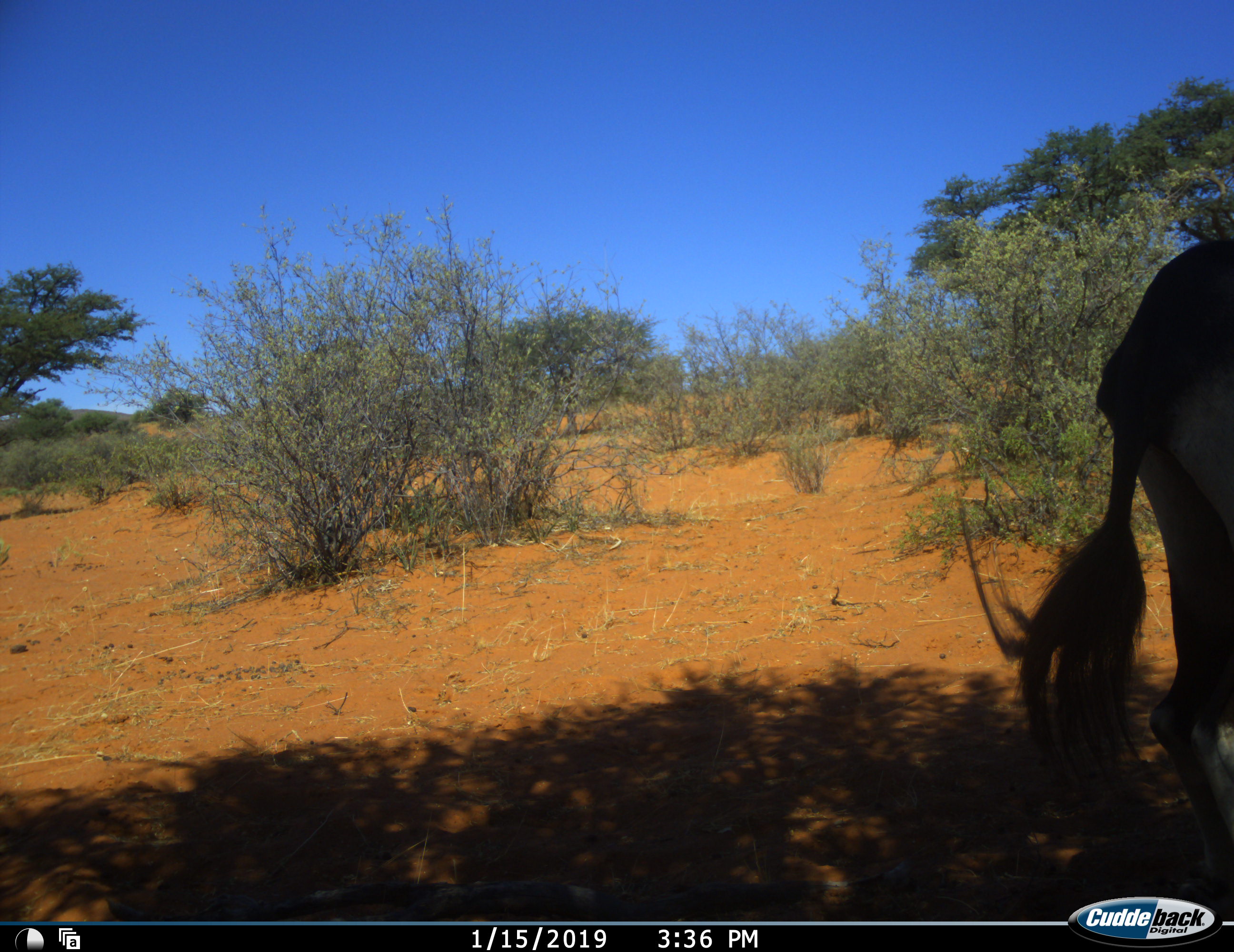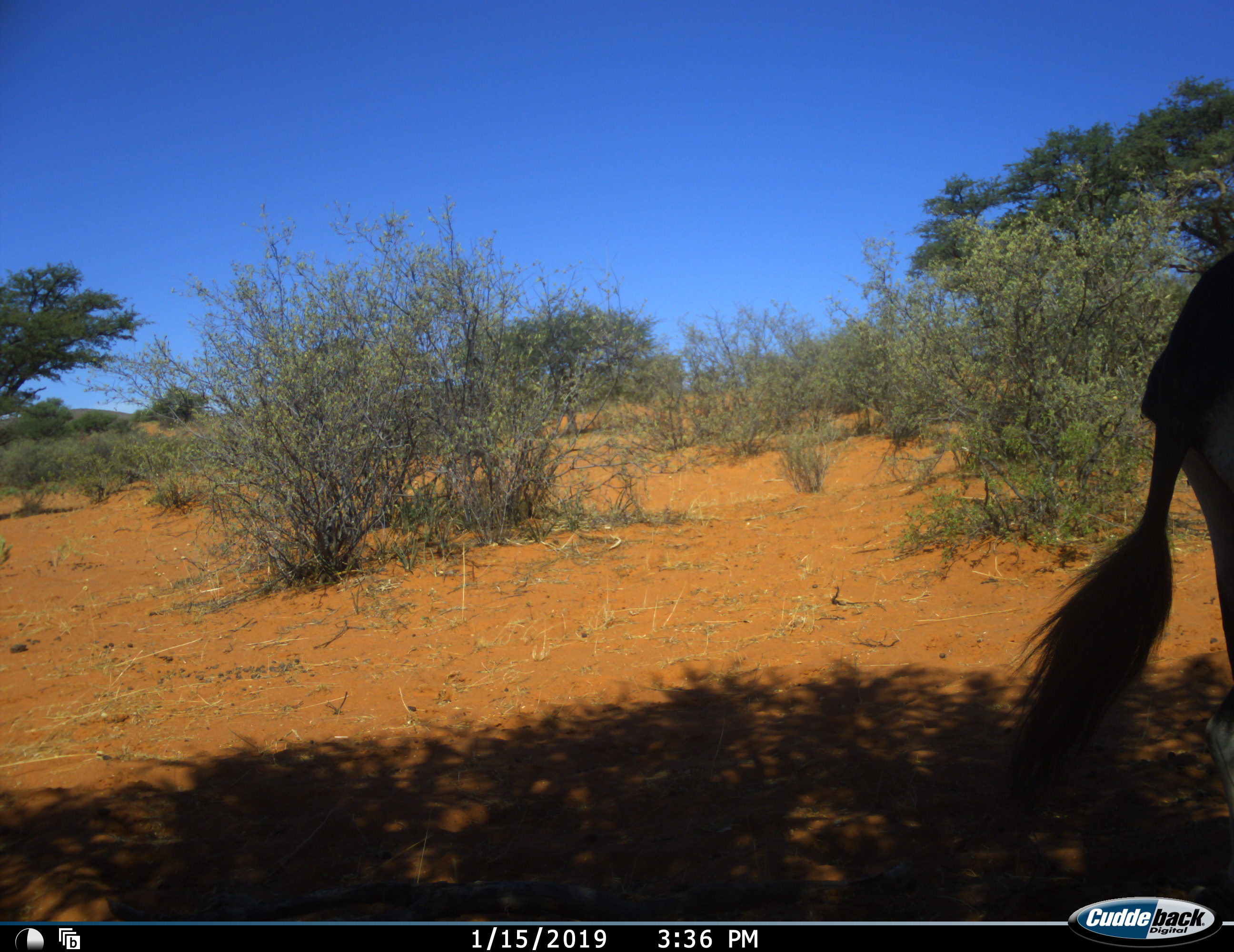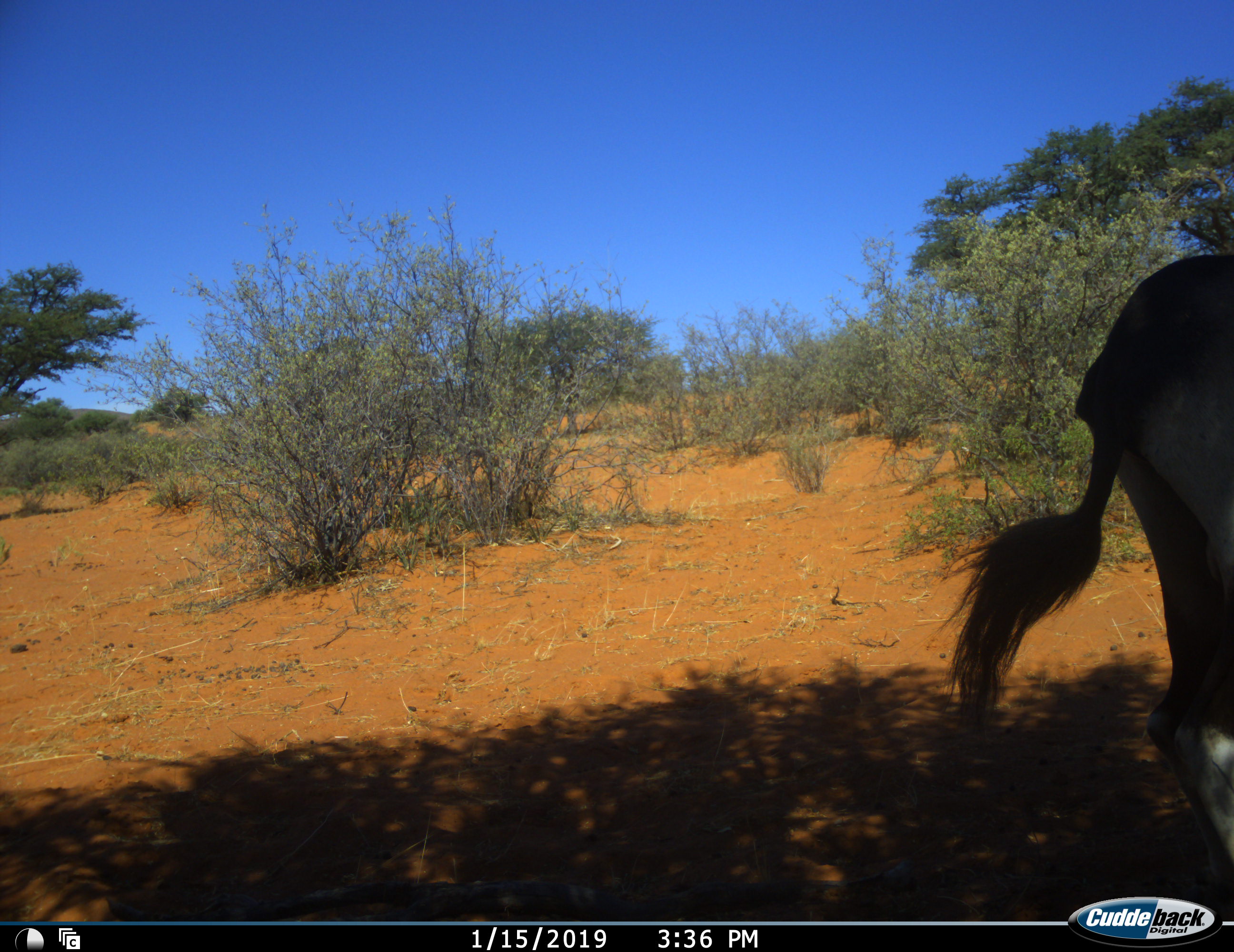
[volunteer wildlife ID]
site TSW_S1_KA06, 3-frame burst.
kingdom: Animalia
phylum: Chordata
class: Mammalia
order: Artiodactyla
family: Bovidae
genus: Oryx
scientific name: Oryx gazella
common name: gemsbok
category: oryx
Oryx (gemsbok) (Oryx gazella), count 1. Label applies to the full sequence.